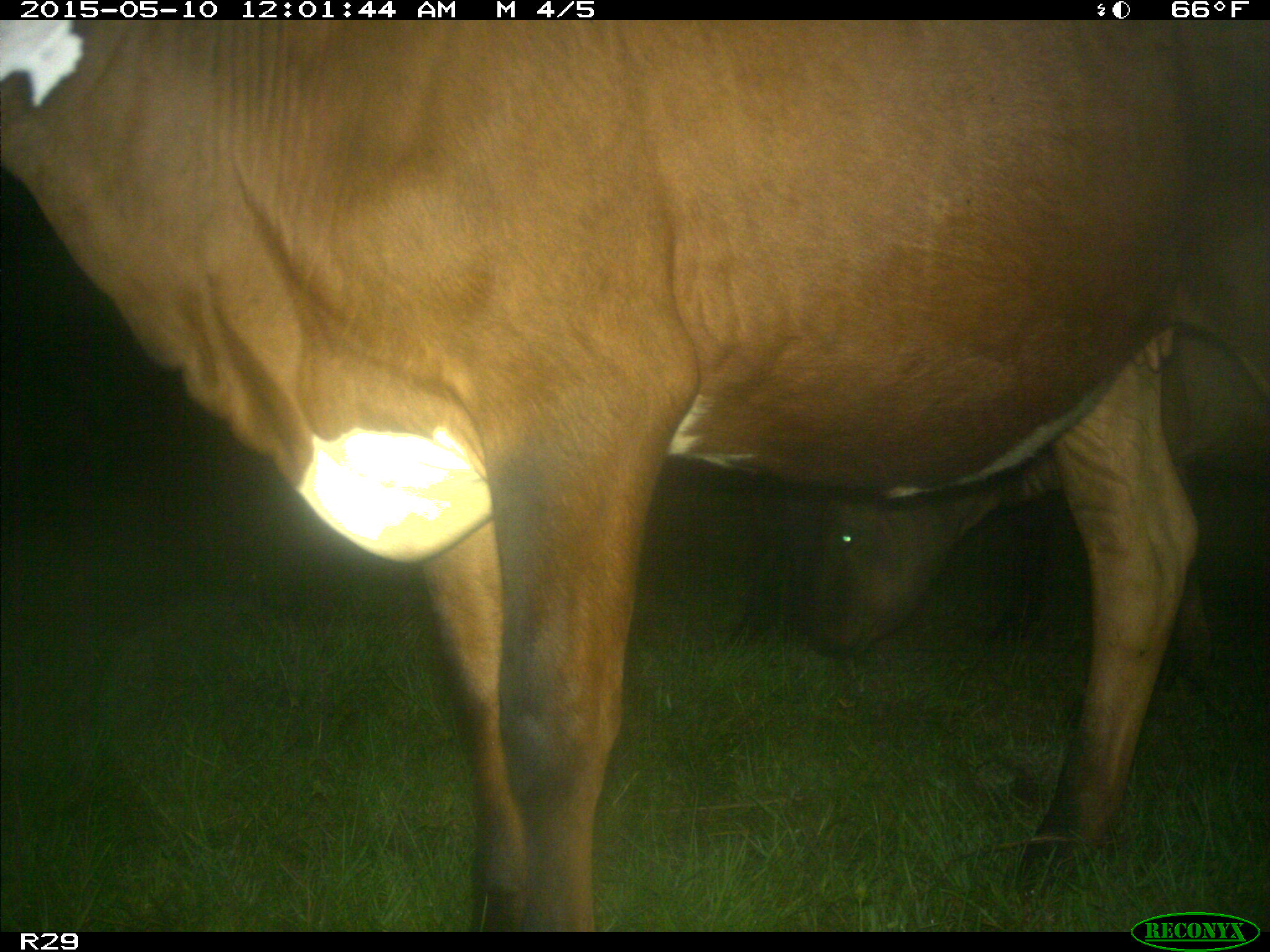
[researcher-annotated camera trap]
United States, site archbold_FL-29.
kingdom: Animalia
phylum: Chordata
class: Mammalia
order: Artiodactyla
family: Bovidae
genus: Bos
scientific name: Bos taurus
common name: domestic cow